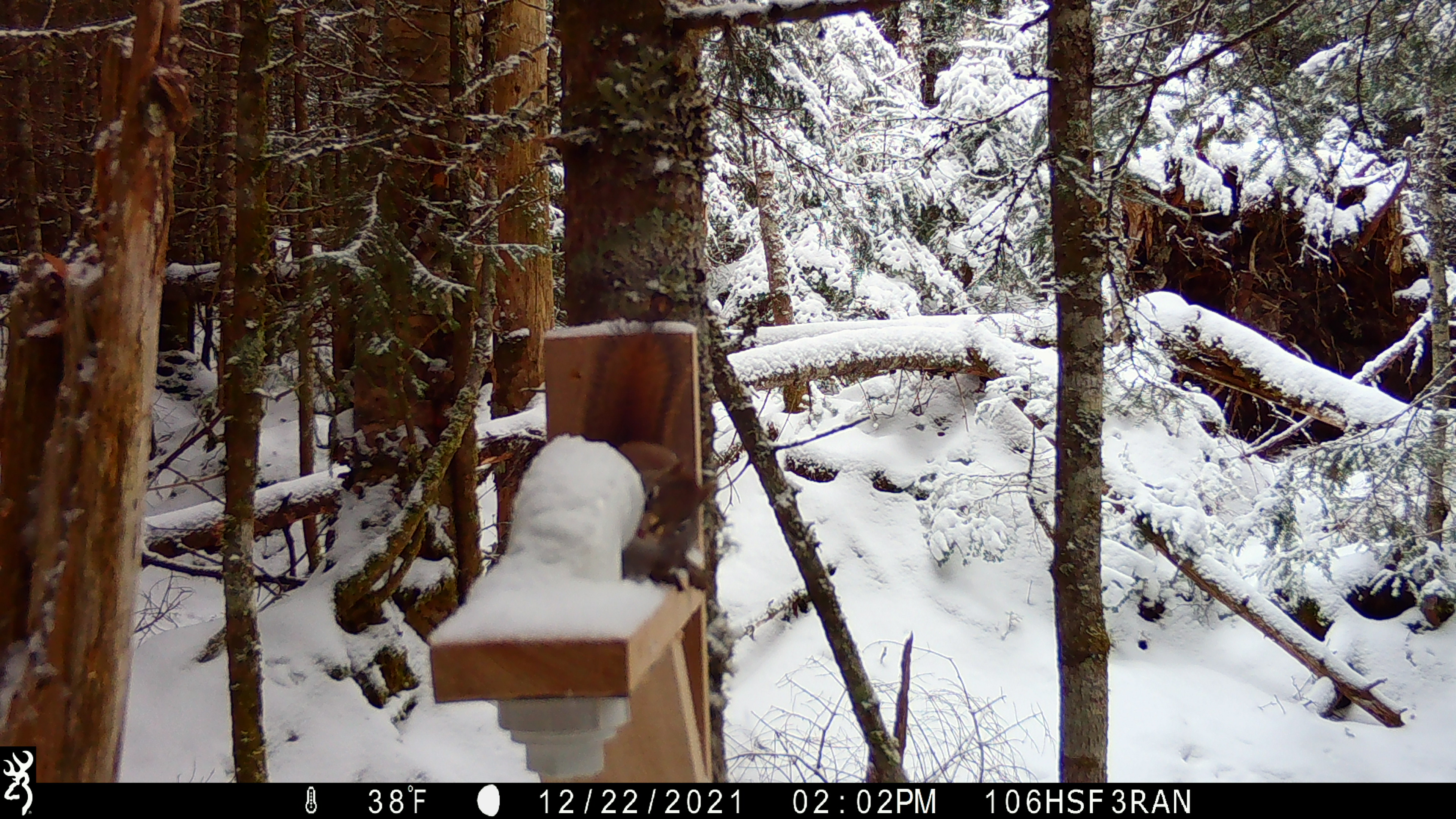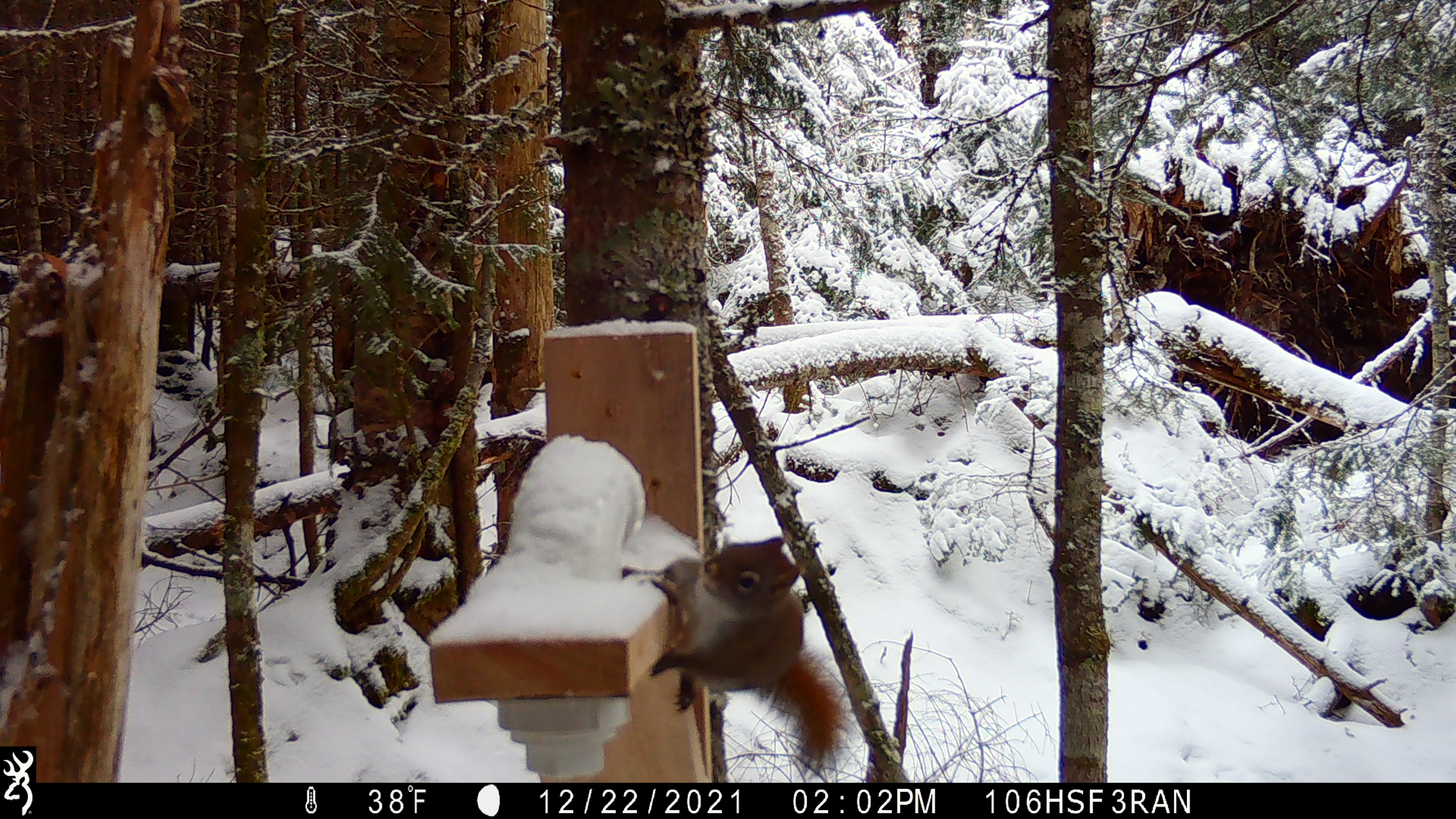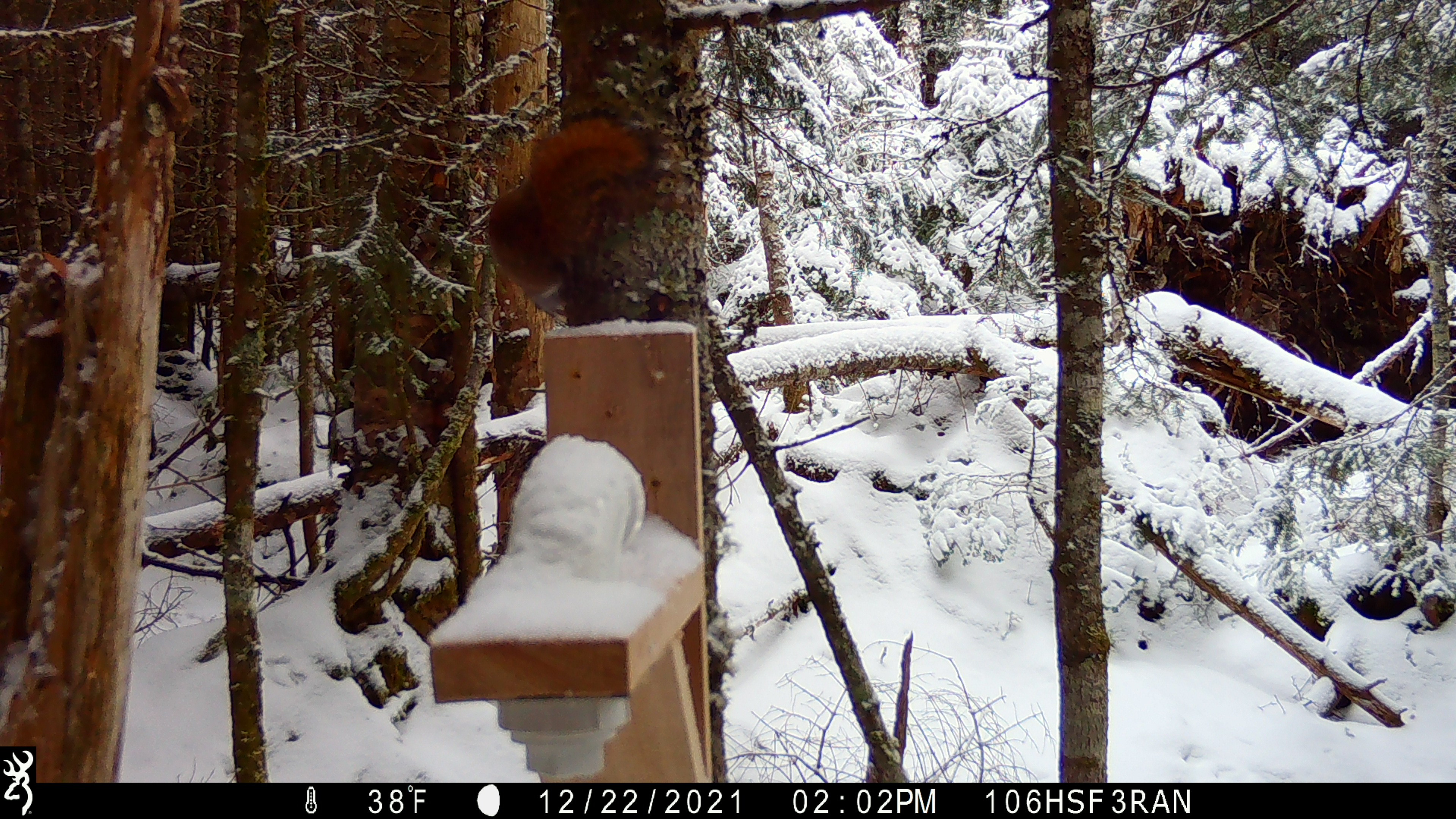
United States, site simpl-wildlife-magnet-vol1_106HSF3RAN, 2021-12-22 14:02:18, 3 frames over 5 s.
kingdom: Animalia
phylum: Chordata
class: Mammalia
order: Rodentia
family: Sciuridae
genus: Tamiasciurus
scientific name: Tamiasciurus hudsonicus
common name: red squirrel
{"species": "red squirrel (Tamiasciurus hudsonicus)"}